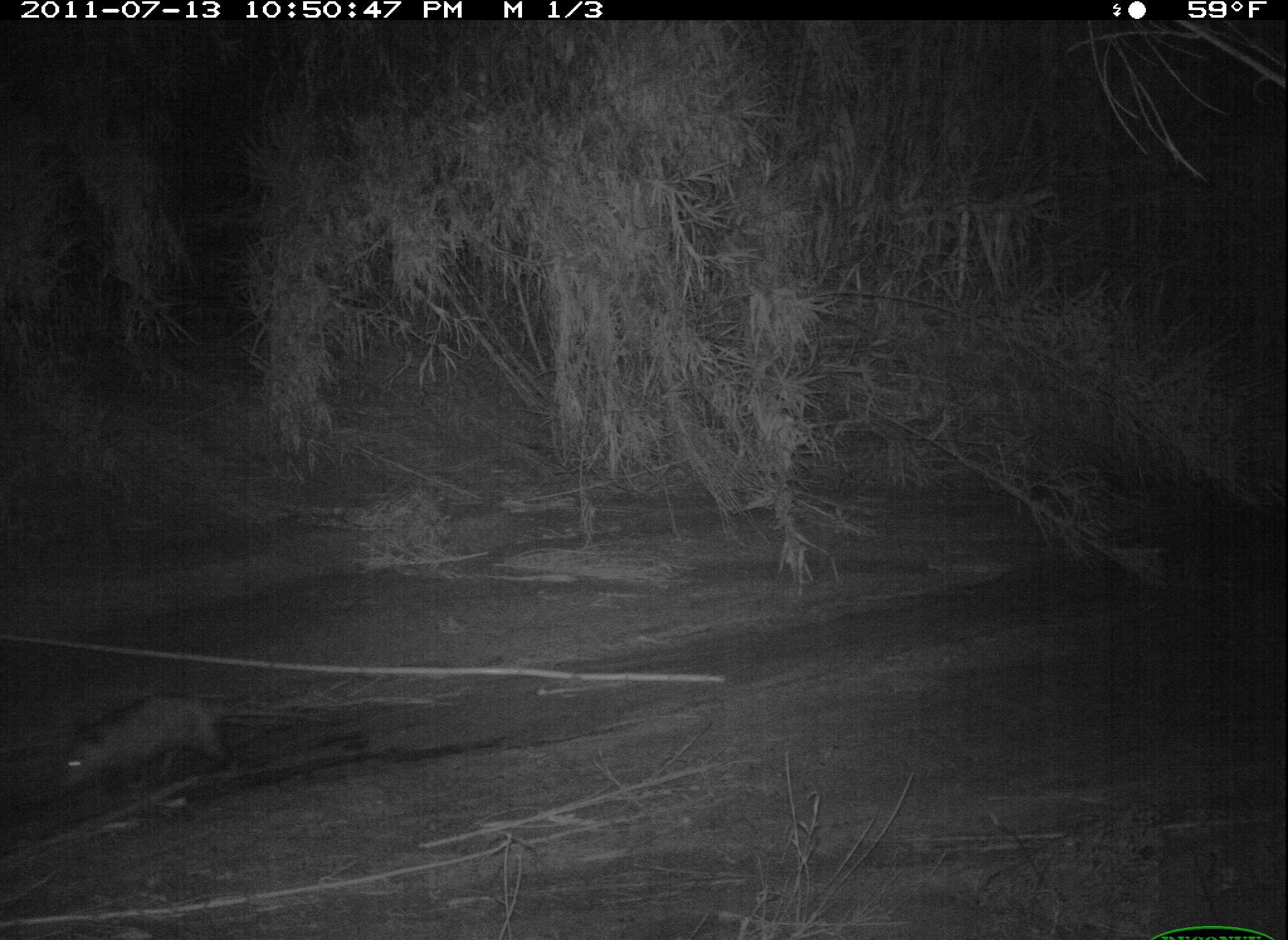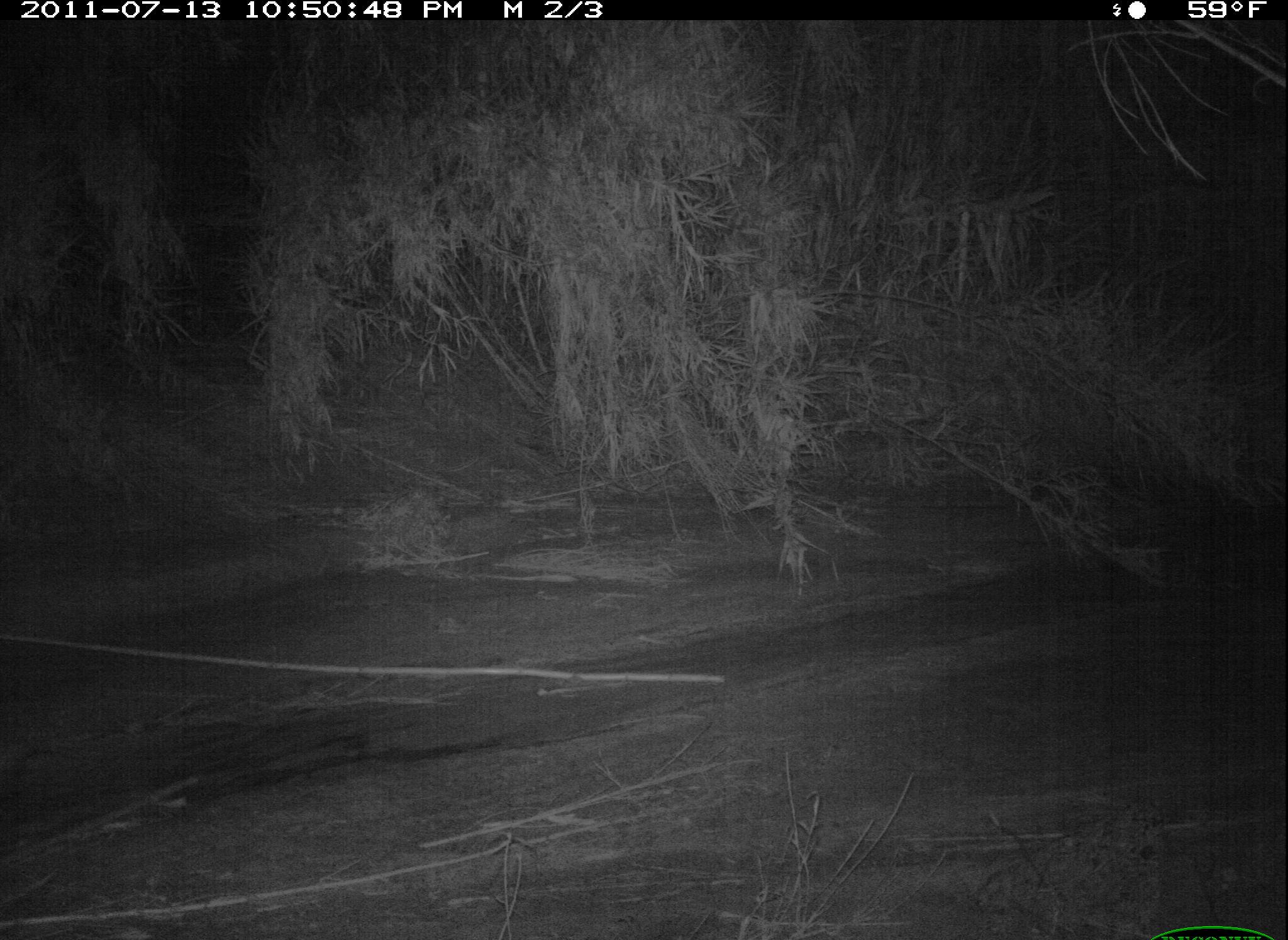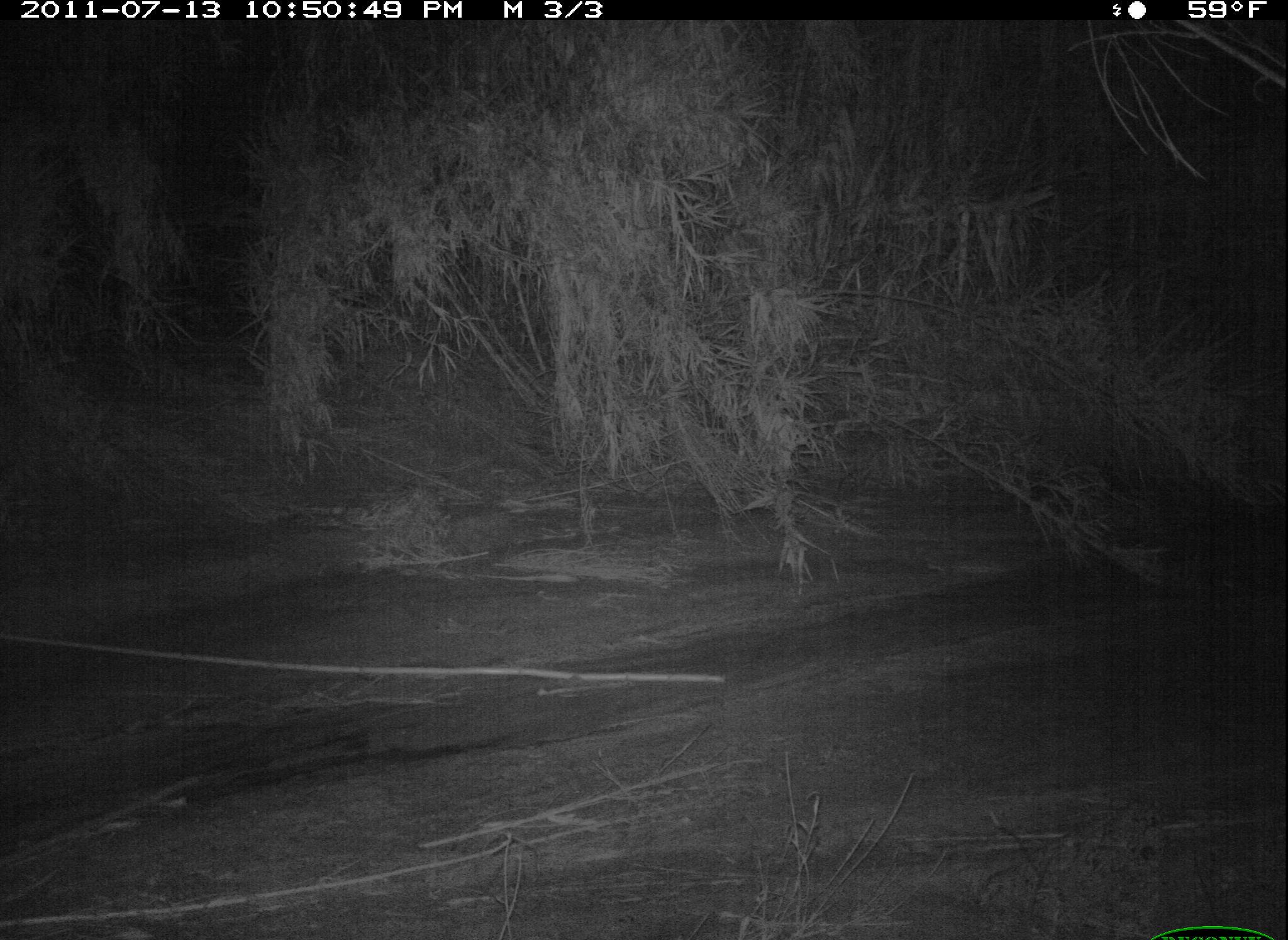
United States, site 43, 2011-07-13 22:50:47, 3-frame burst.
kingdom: Animalia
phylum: Chordata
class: Mammalia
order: Didelphimorphia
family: Didelphidae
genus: Didelphis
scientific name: Didelphis virginiana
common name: virginia opossum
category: opossum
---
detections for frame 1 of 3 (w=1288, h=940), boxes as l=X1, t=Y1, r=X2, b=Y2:
opossum: l=56, t=683, r=267, b=804